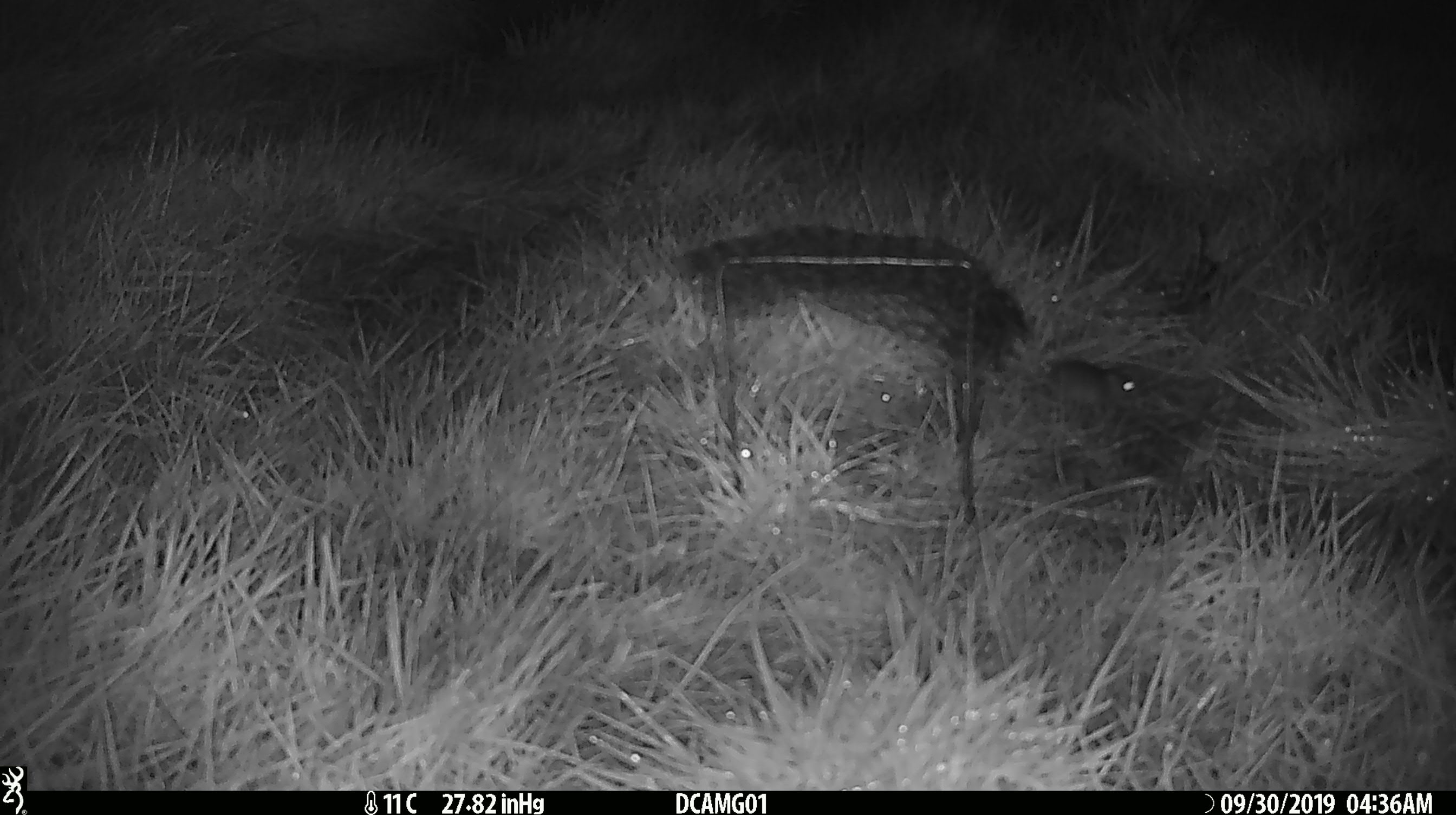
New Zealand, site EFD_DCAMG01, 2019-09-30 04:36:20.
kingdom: Animalia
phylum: Chordata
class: Mammalia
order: Rodentia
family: Muridae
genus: Mus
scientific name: Mus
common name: mouse